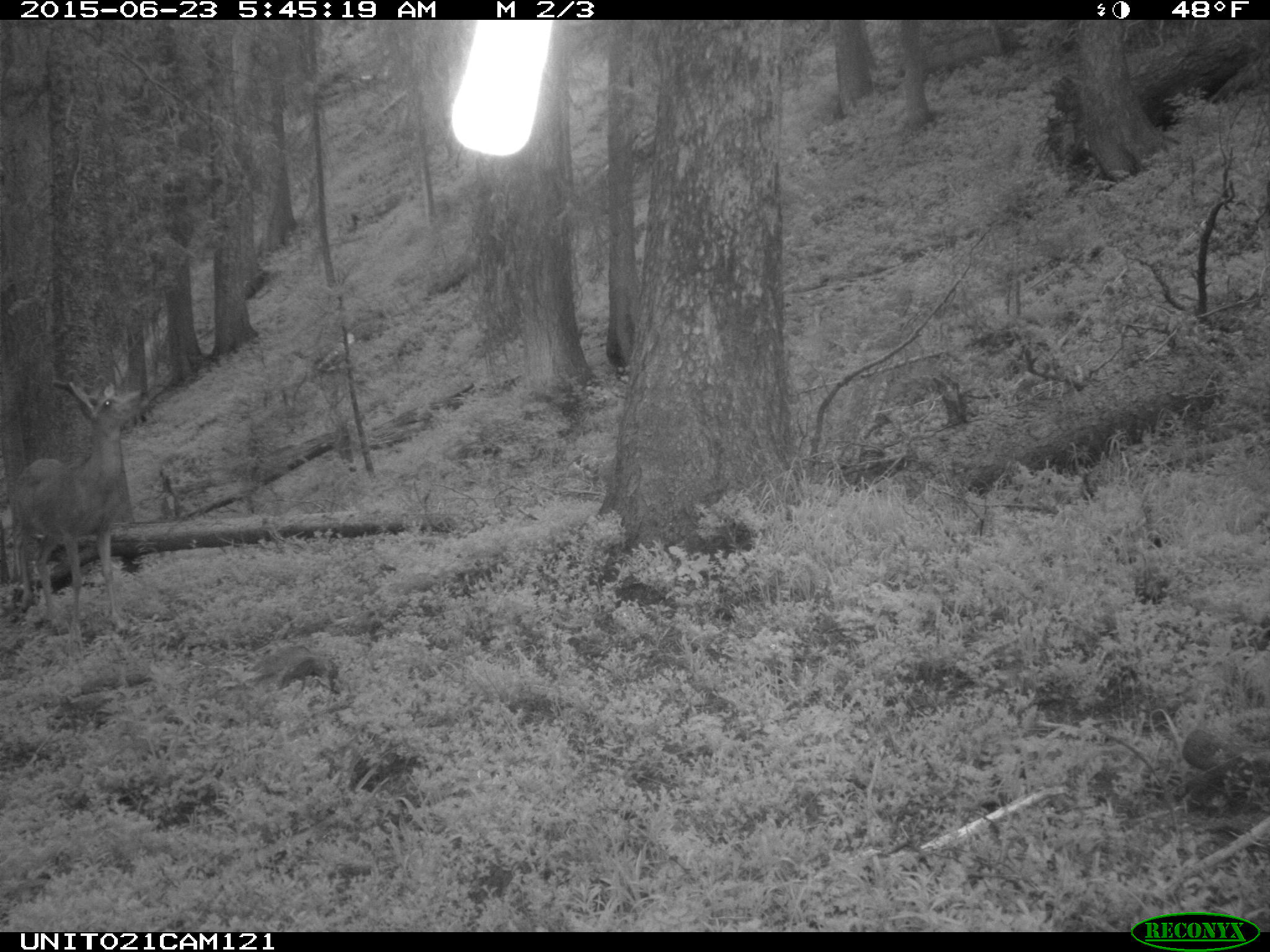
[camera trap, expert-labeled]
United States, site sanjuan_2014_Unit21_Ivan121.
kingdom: Animalia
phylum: Chordata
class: Mammalia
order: Artiodactyla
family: Cervidae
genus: Odocoileus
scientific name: Odocoileus hemionus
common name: mule deer